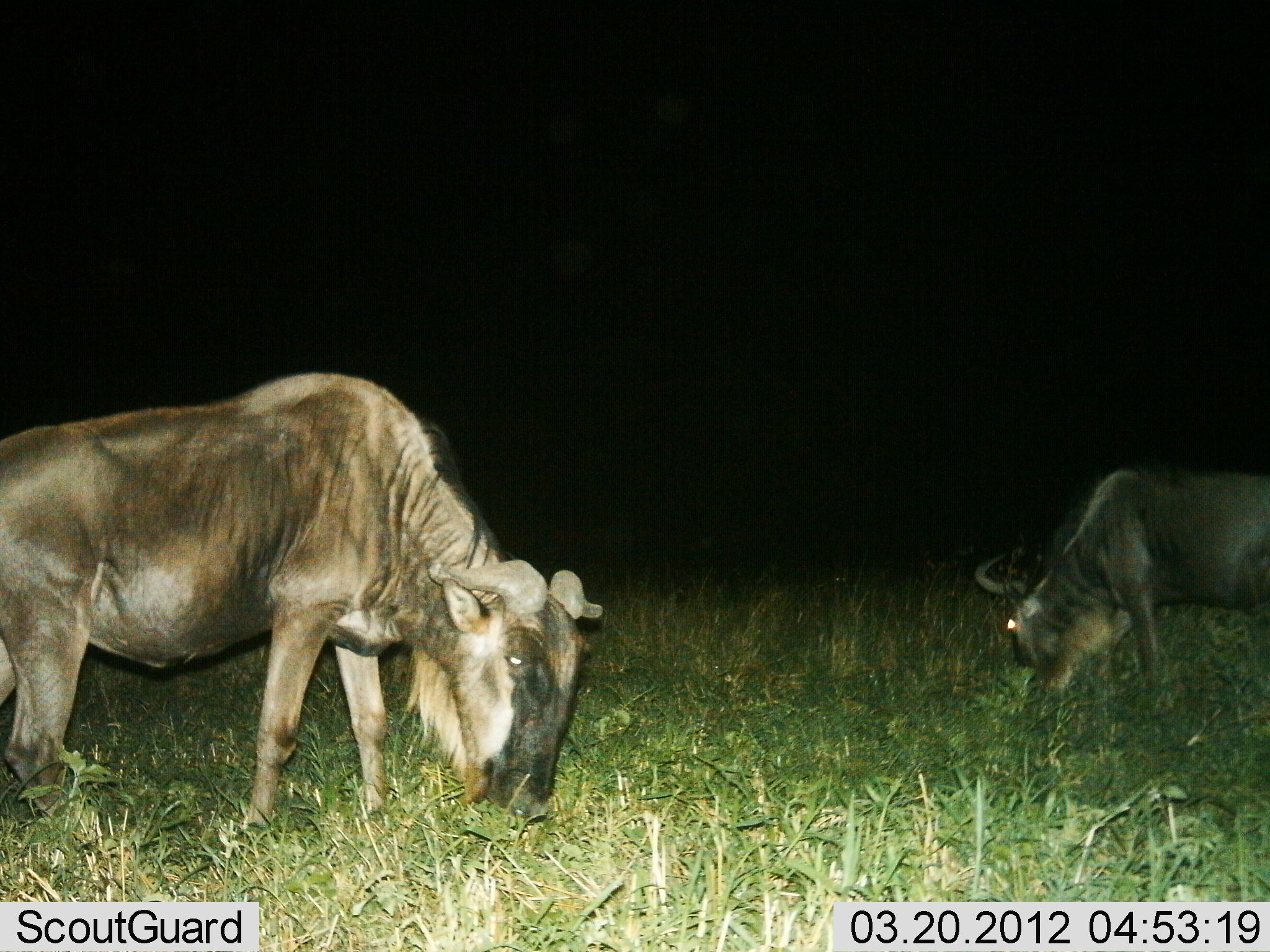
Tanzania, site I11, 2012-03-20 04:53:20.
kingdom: Animalia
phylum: Chordata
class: Mammalia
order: Artiodactyla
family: Bovidae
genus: Connochaetes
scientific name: Connochaetes taurinus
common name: blue wildebeest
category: wildebeest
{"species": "wildebeest (blue wildebeest) (Connochaetes taurinus)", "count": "2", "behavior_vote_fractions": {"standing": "10%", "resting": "0%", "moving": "0%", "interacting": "0%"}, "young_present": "0%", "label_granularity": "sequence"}